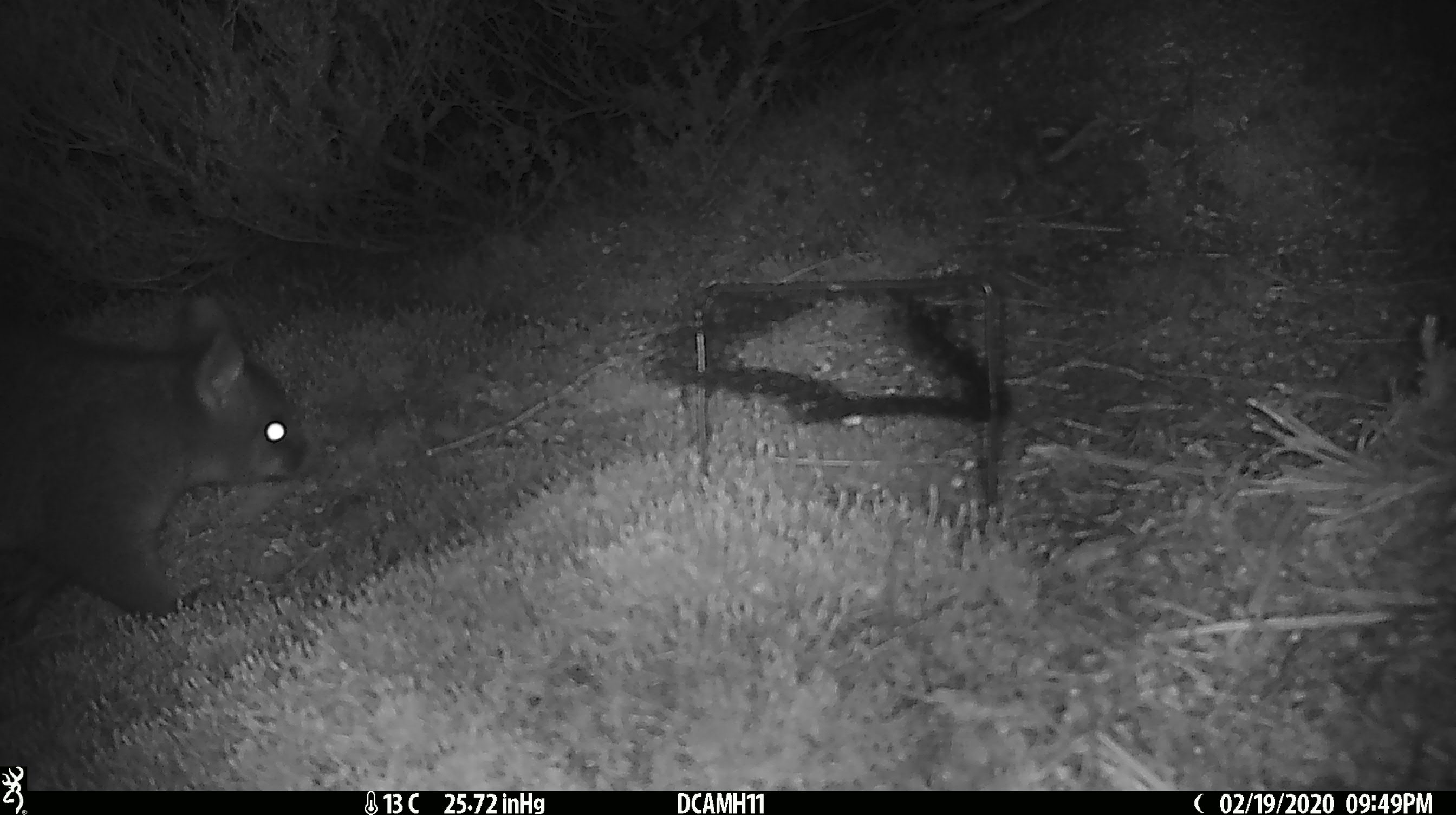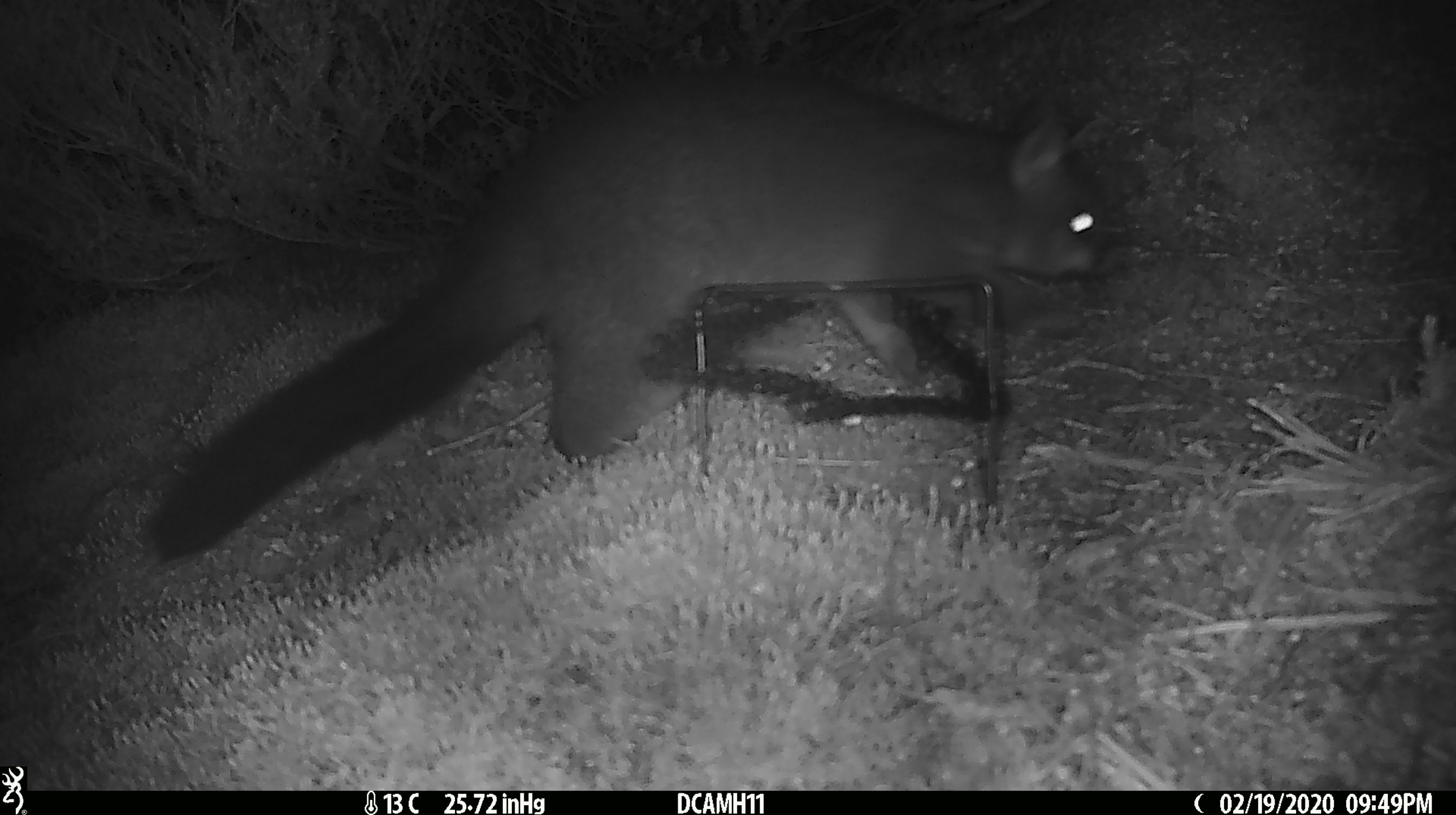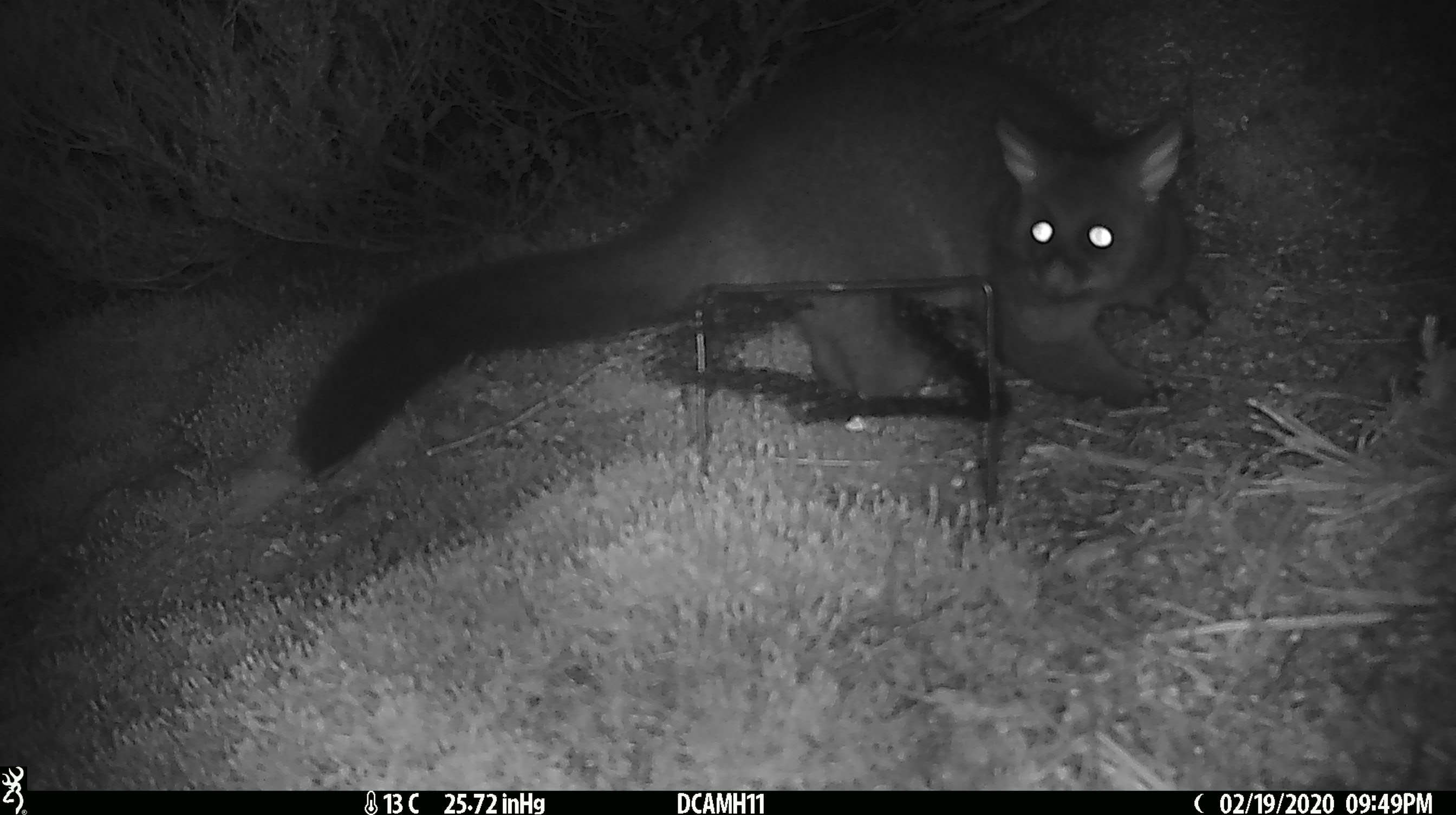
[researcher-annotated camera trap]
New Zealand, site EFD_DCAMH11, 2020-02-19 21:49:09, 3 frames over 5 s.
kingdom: Animalia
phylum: Chordata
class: Mammalia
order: Diprotodontia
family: Phalangeridae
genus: Trichosurus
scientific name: Trichosurus vulpecula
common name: common brushtail possum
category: possum